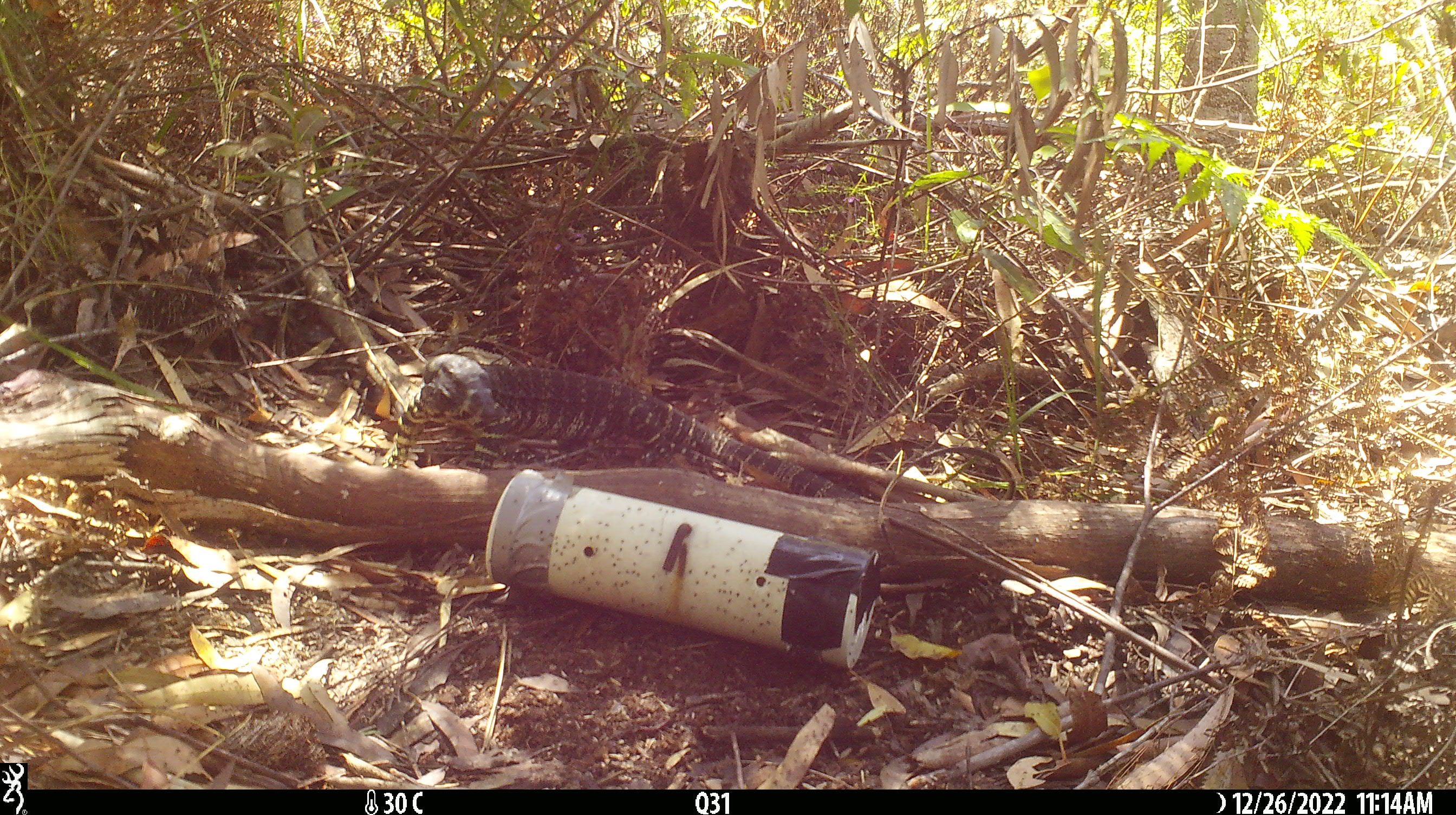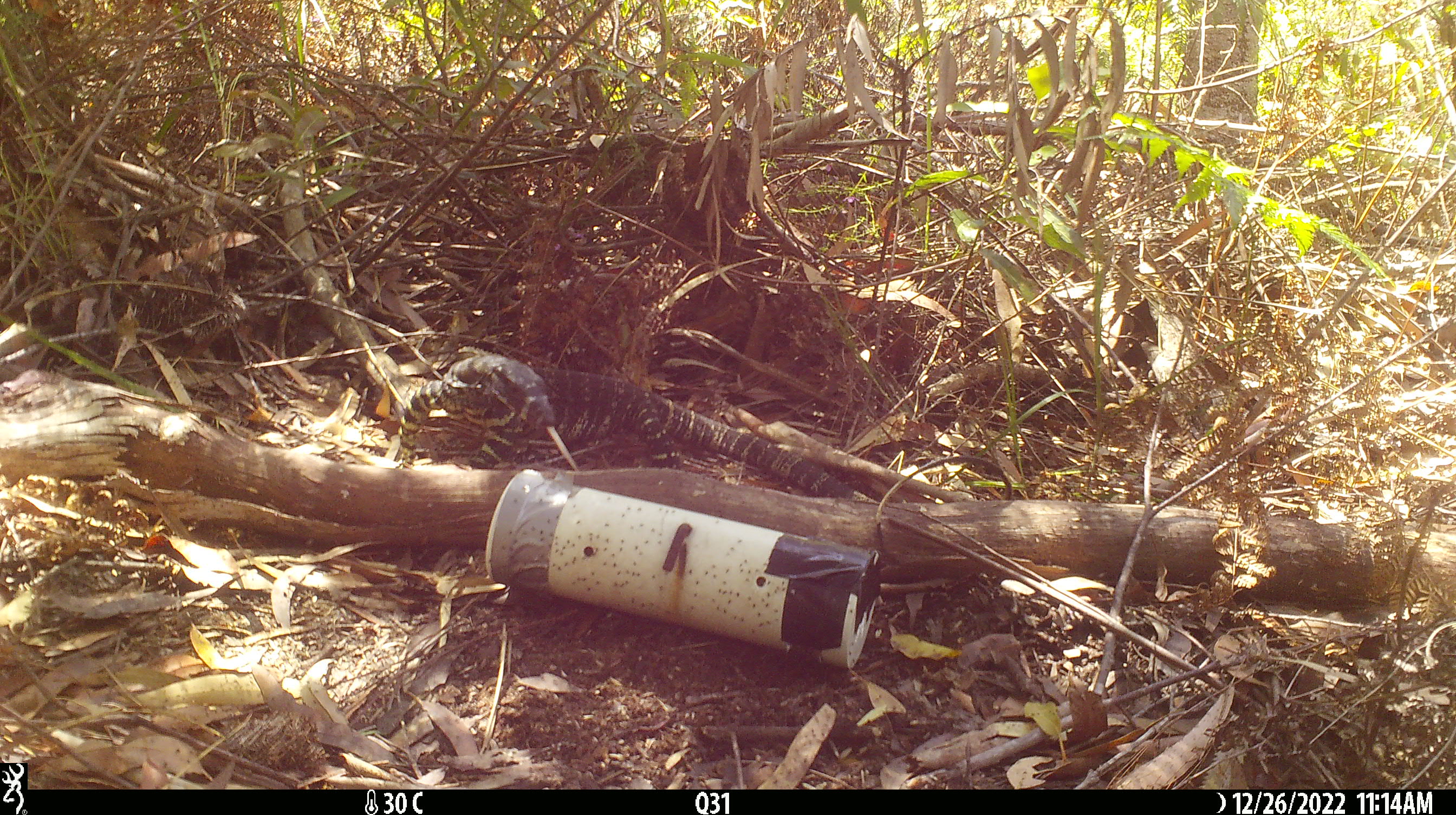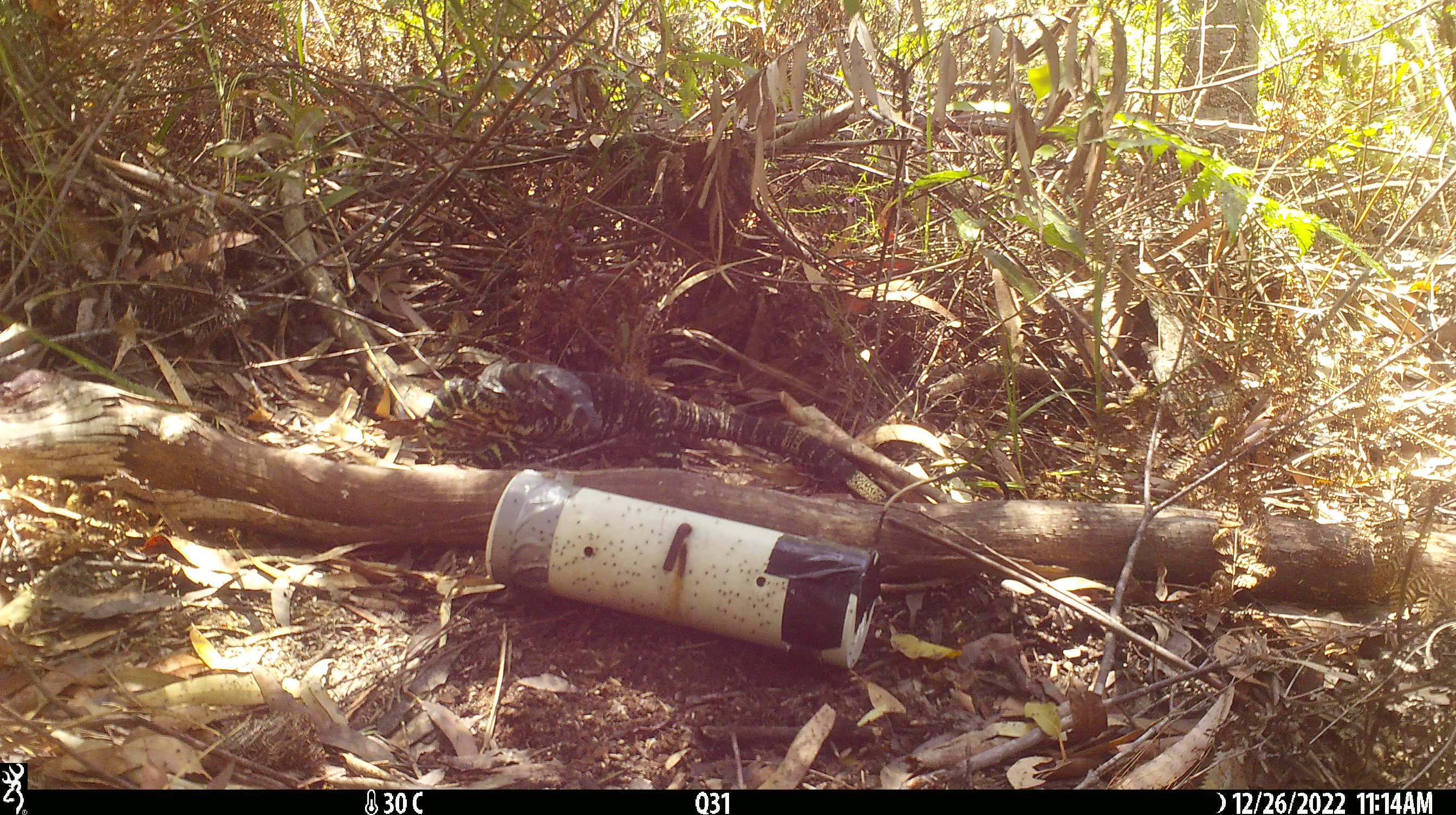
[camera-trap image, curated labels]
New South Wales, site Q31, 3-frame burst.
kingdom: Animalia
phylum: Chordata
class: Reptilia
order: Squamata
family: Varanidae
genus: Varanus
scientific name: Varanus varius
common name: lace monitor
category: goanna